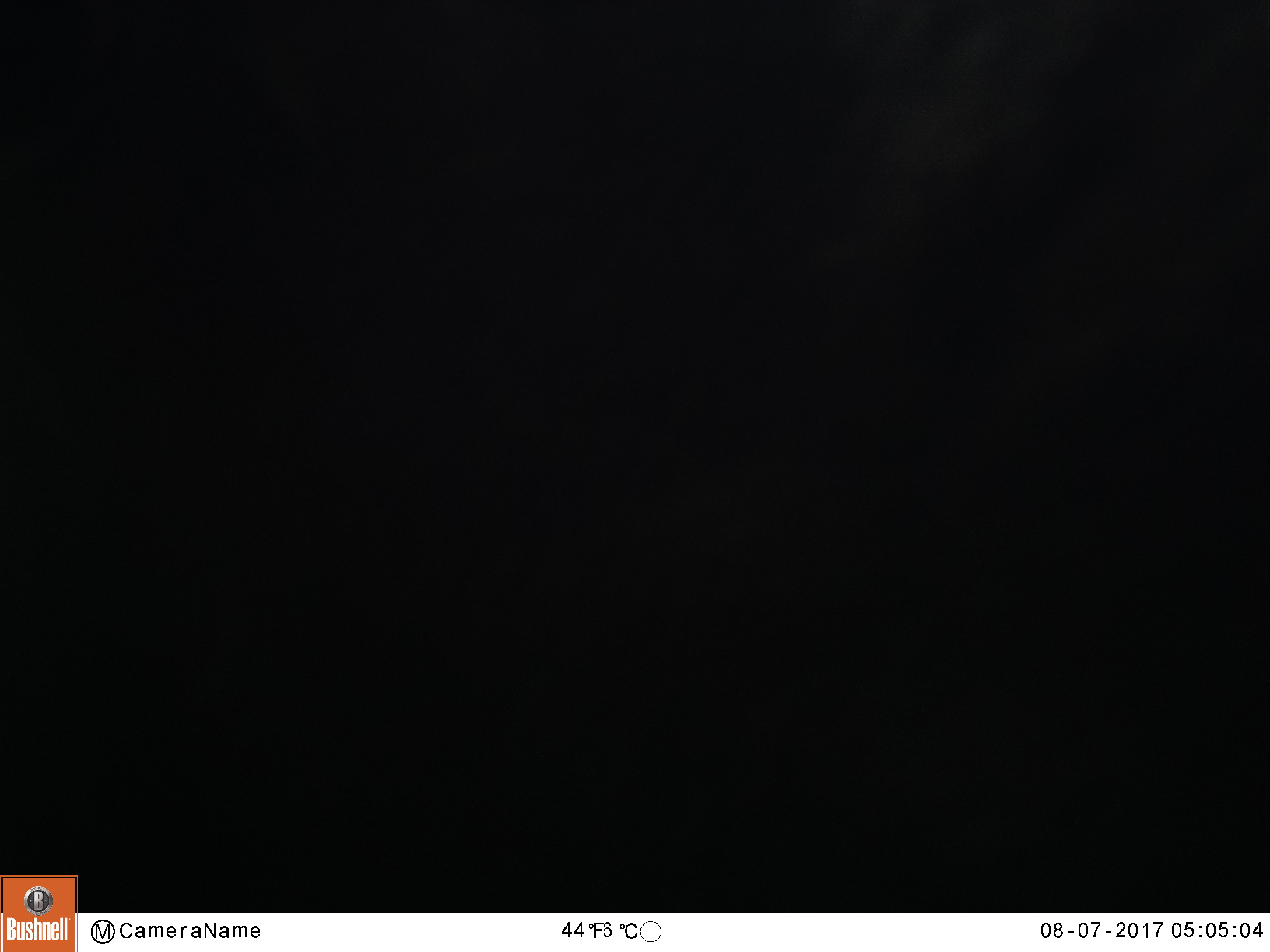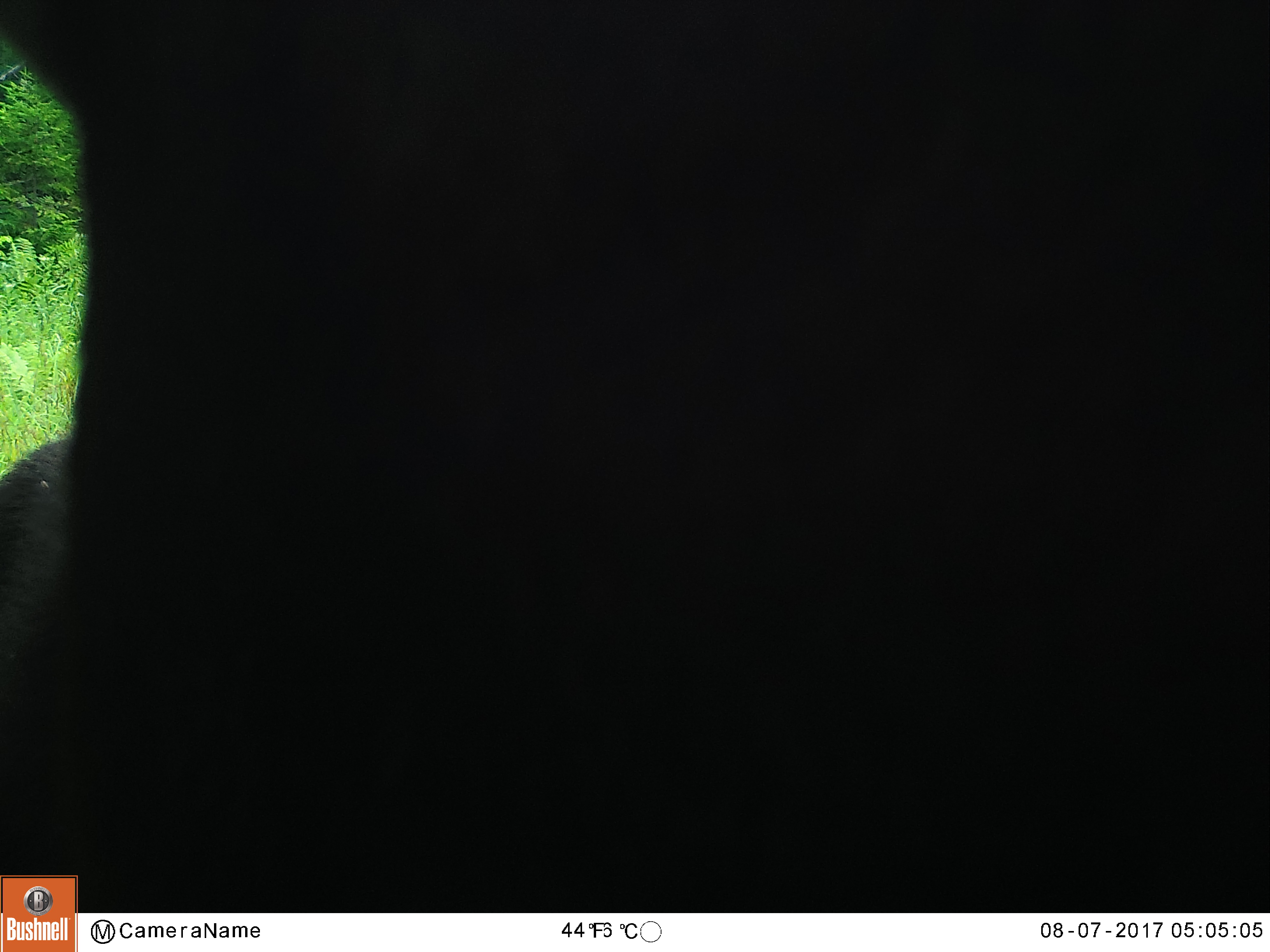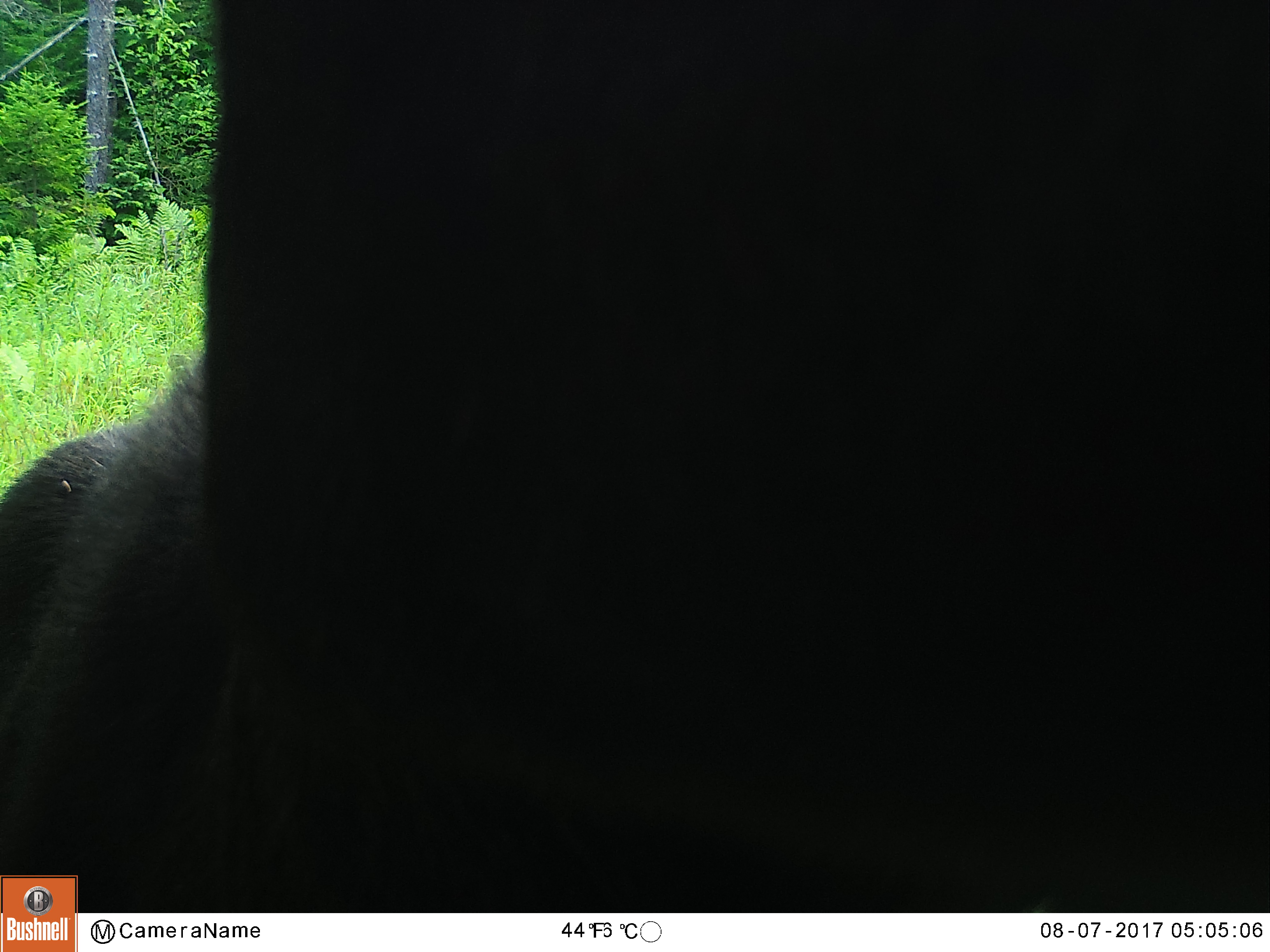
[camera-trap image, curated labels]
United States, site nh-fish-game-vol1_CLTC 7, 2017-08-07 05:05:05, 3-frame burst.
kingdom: Animalia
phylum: Chordata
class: Mammalia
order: Artiodactyla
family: Cervidae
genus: Alces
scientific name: Alces alces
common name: moose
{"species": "moose (Alces alces)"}